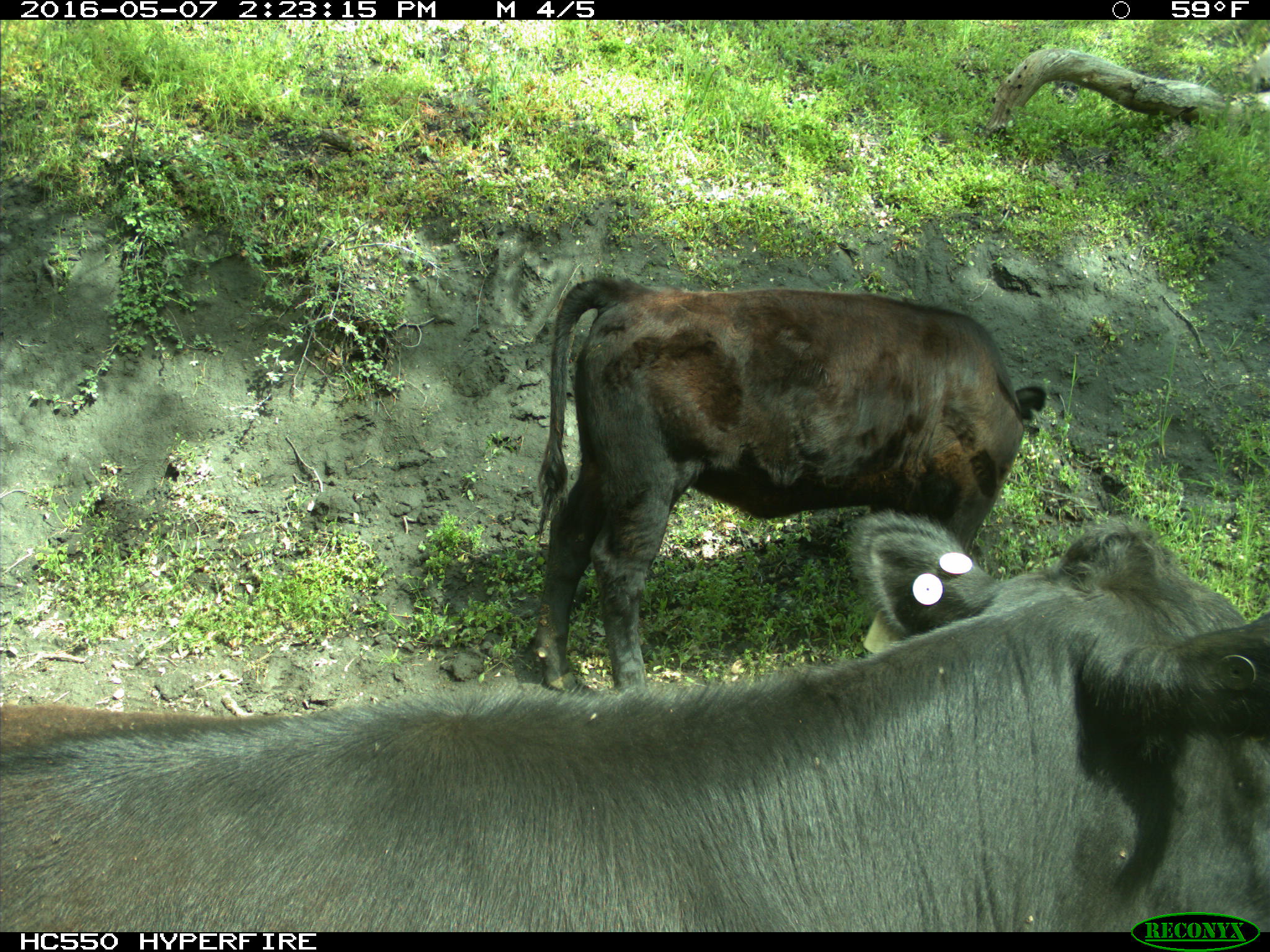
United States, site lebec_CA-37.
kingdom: Animalia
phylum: Chordata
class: Mammalia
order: Artiodactyla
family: Bovidae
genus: Bos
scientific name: Bos taurus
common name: domestic cow